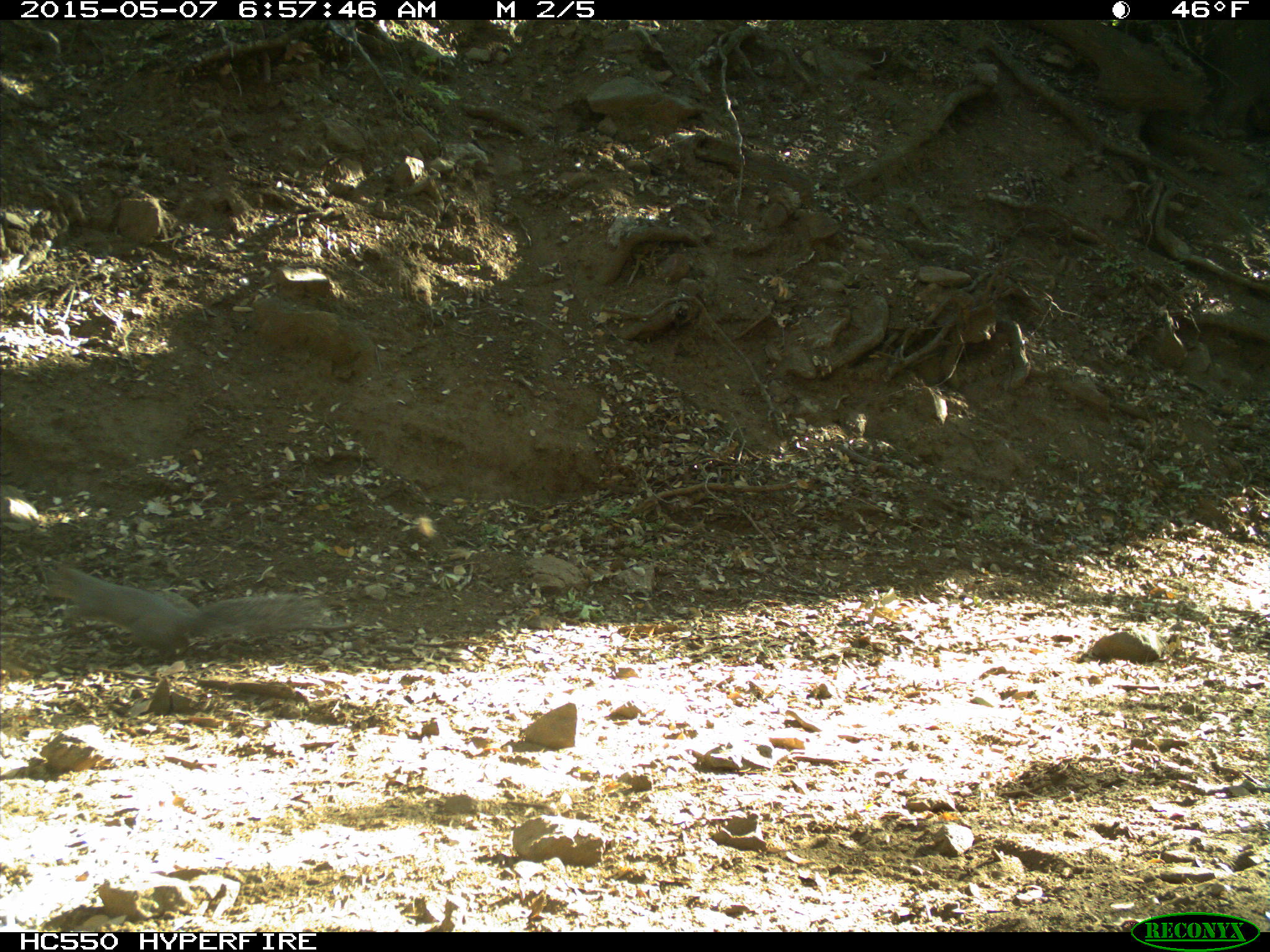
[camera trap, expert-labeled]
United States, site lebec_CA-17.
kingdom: Animalia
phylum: Chordata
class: Mammalia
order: Rodentia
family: Sciuridae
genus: Sciurus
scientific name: Sciurus carolinensis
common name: eastern gray squirrel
Sciurus carolinensis (eastern gray squirrel).